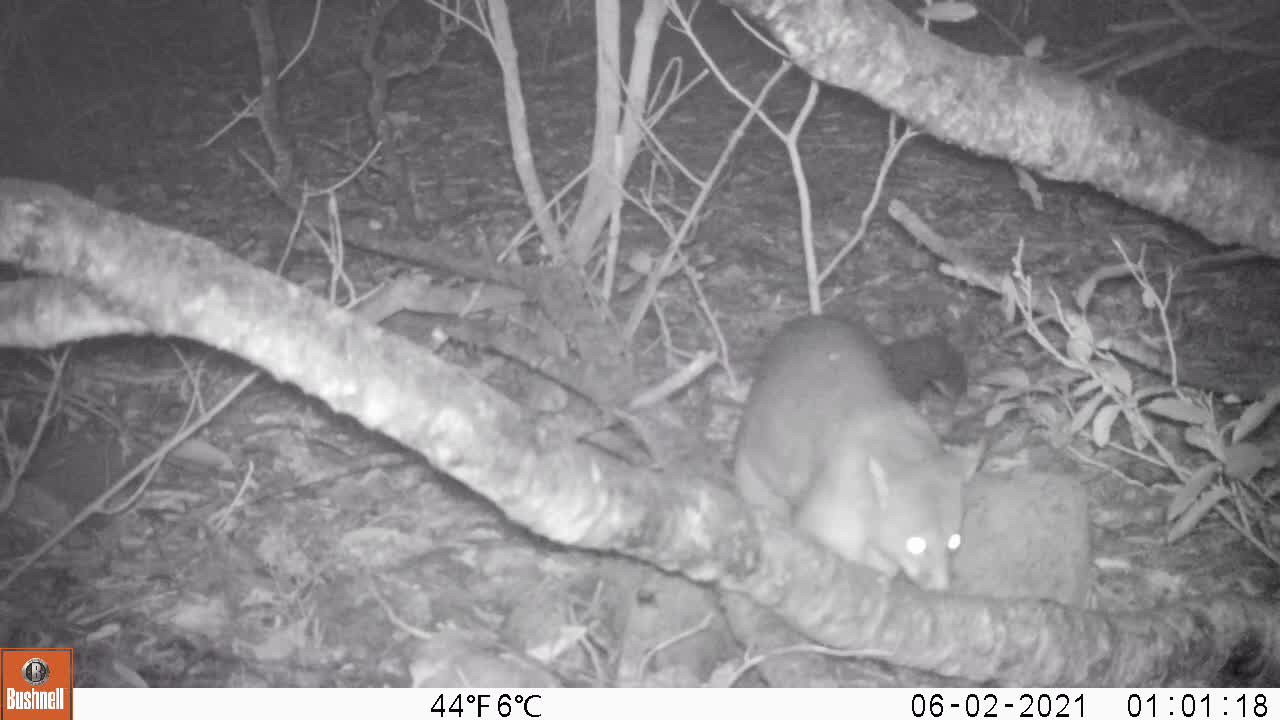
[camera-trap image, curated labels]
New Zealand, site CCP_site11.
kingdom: Animalia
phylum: Chordata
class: Mammalia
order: Diprotodontia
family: Phalangeridae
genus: Trichosurus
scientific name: Trichosurus vulpecula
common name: common brushtail possum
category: possum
Possum (common brushtail possum) (Trichosurus vulpecula).